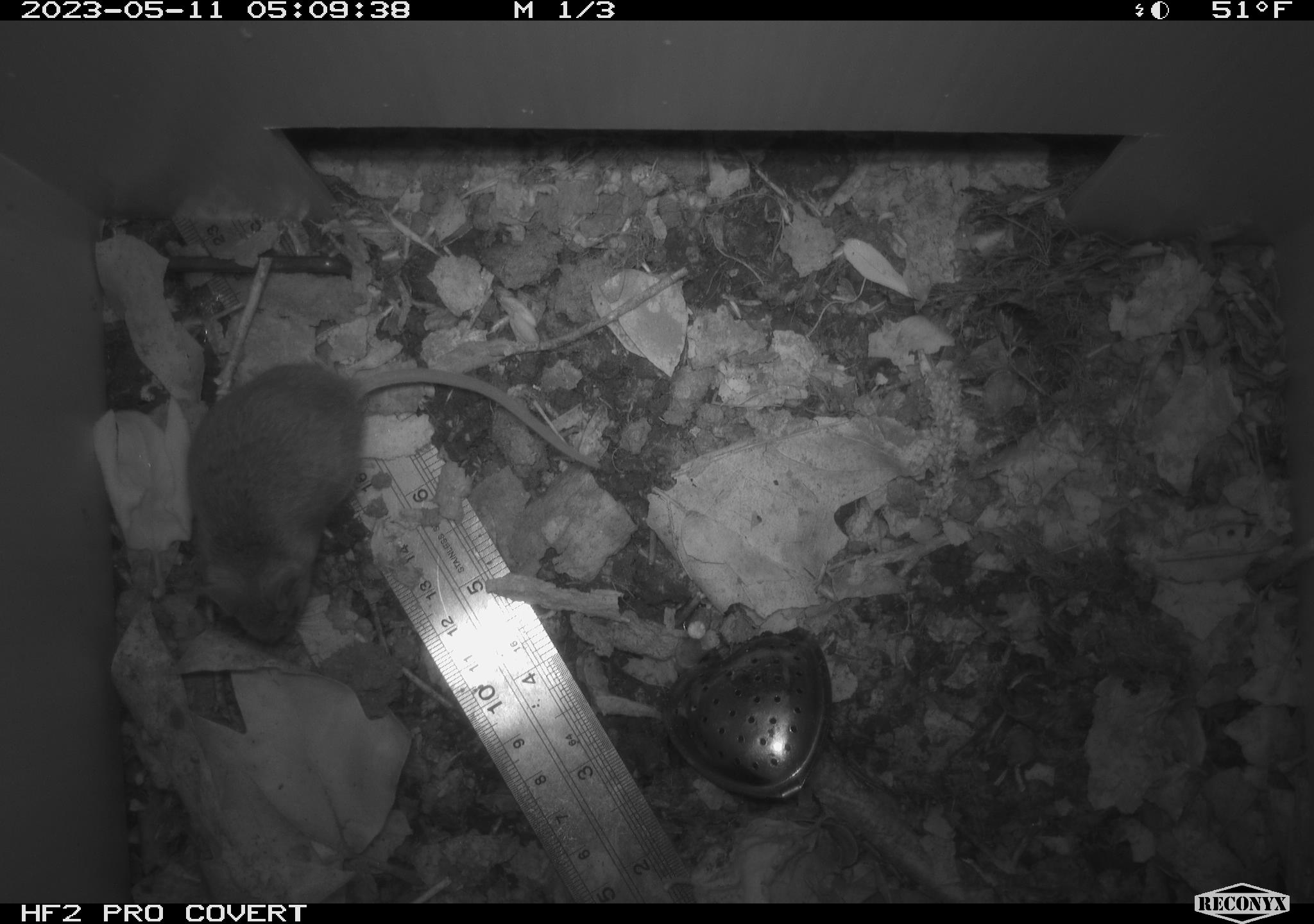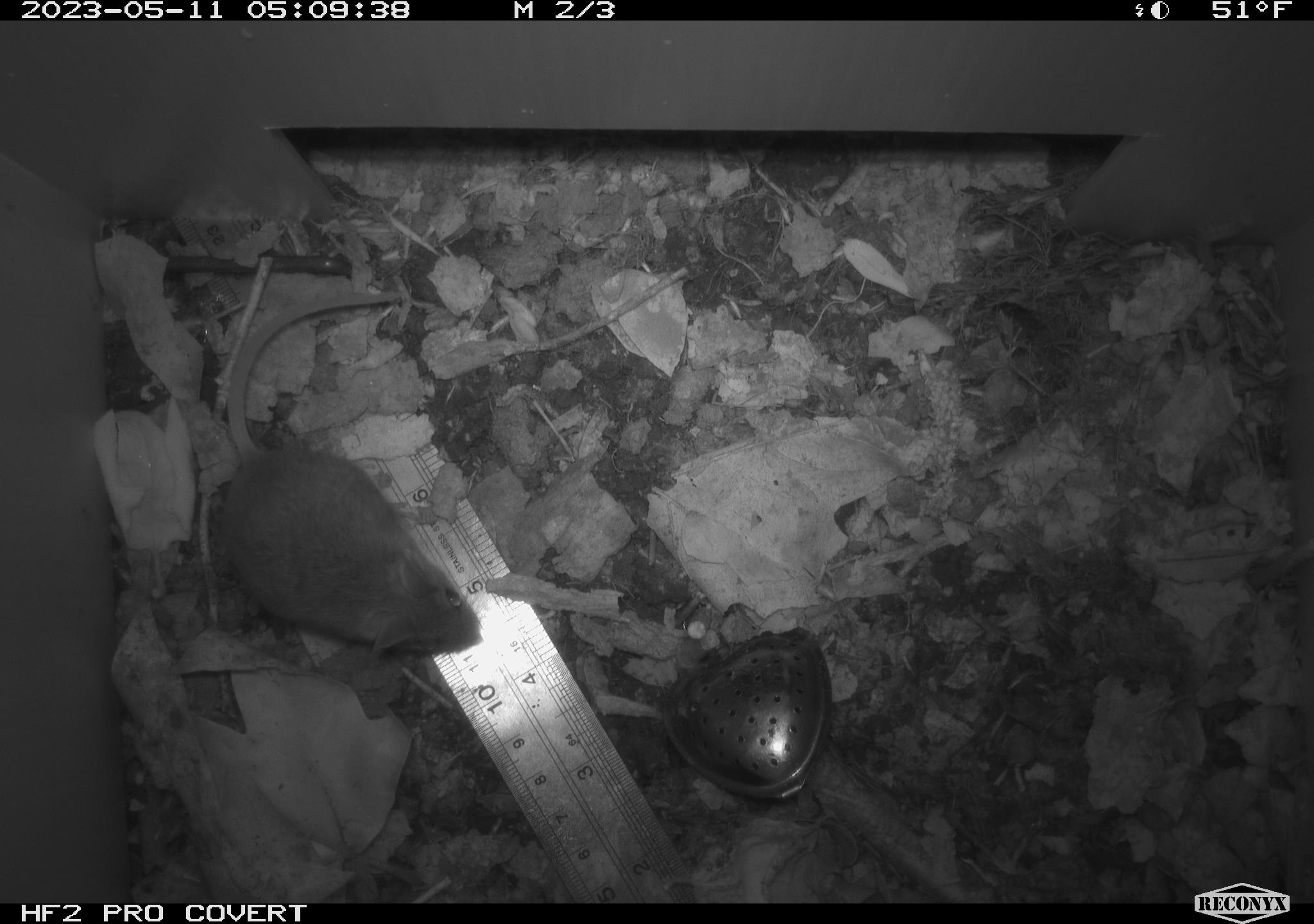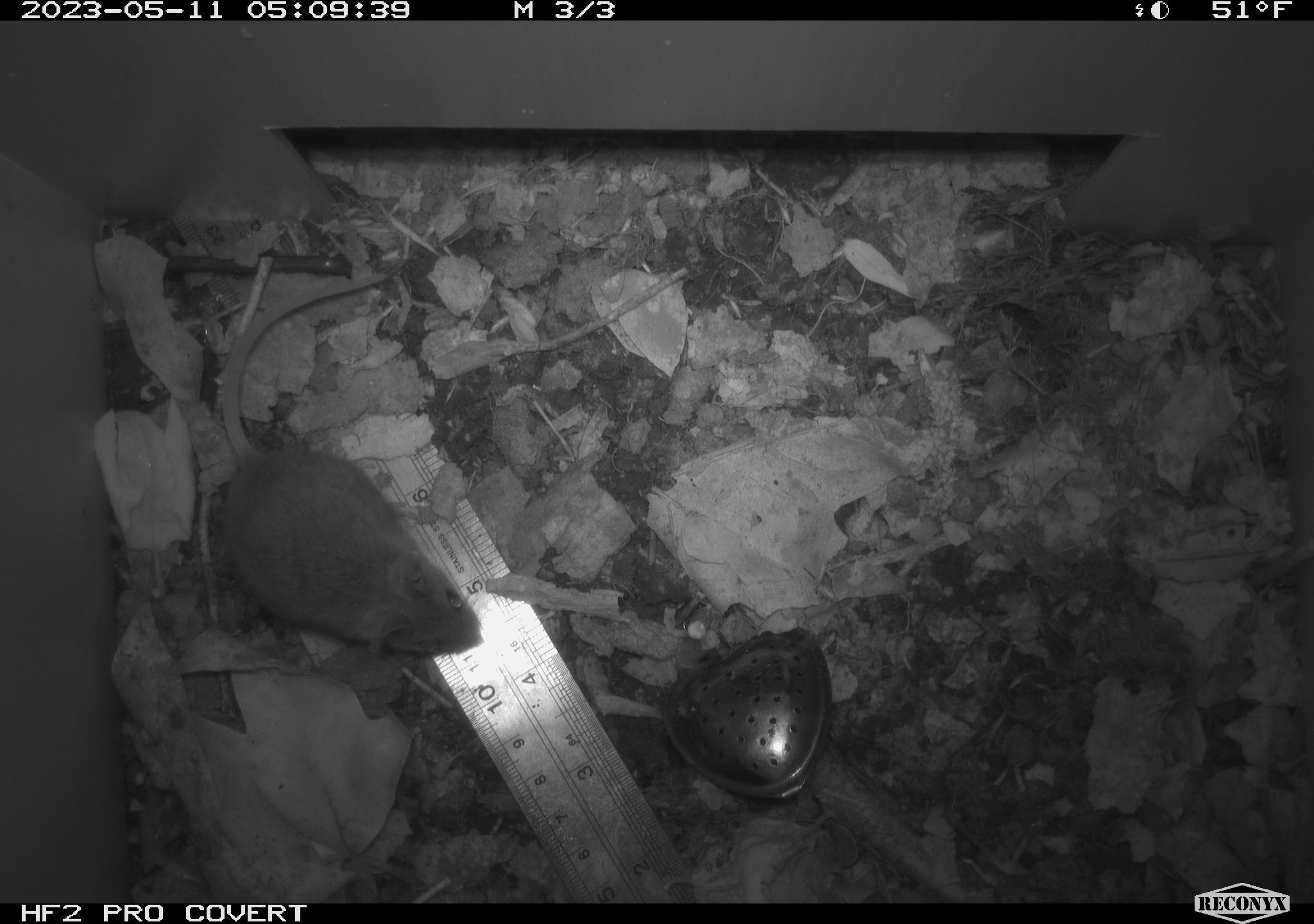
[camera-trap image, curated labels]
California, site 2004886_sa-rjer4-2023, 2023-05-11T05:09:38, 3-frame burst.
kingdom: Animalia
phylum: Chordata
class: Mammalia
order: Rodentia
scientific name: Rodentia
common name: mouse species